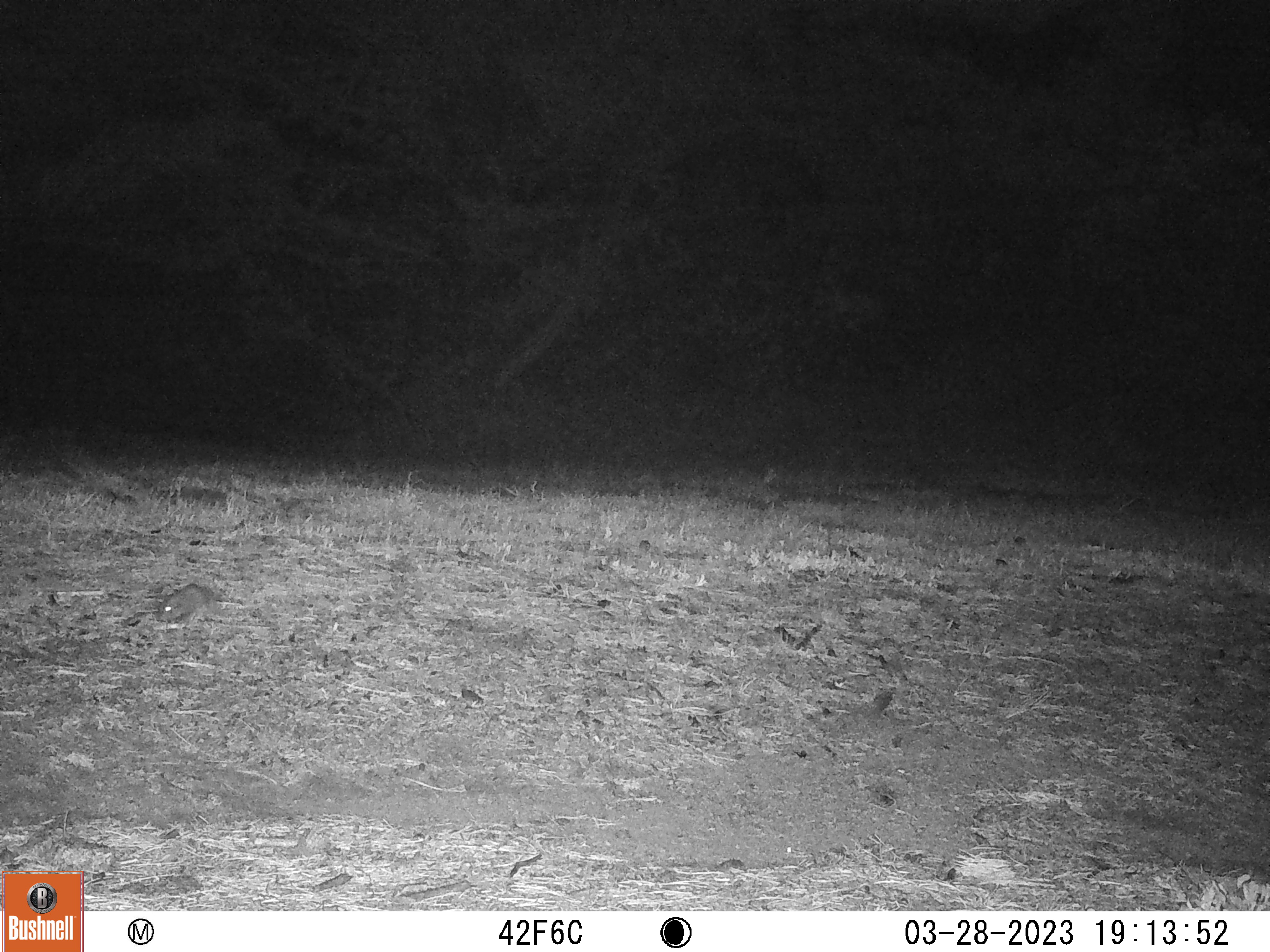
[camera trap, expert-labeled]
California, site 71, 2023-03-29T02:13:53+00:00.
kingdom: Animalia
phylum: Chordata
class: Mammalia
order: Lagomorpha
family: Leporidae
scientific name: Leporidae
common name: rabbit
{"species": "rabbit (Leporidae)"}